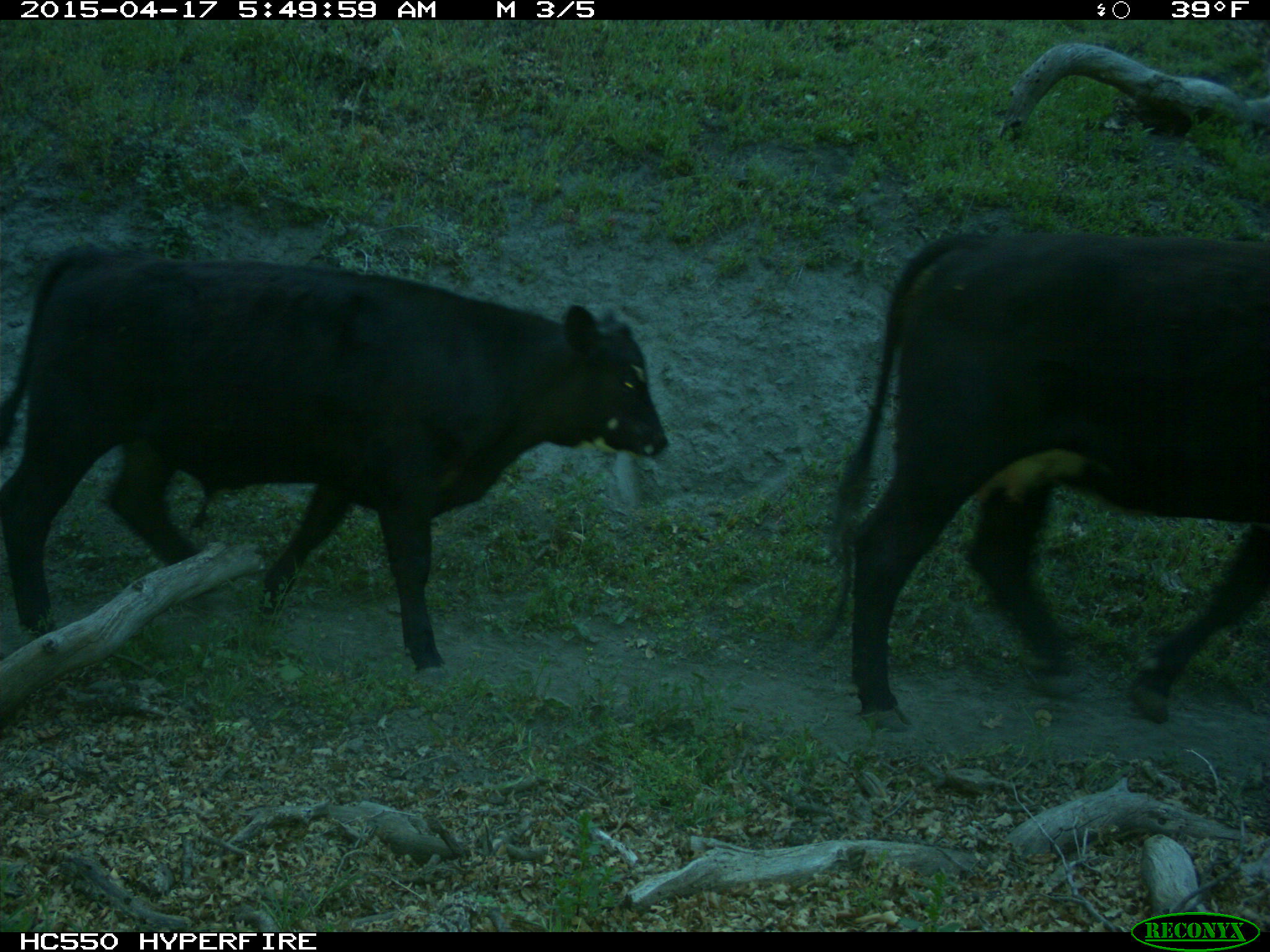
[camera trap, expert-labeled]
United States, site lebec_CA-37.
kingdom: Animalia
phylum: Chordata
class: Mammalia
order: Artiodactyla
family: Bovidae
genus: Bos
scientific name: Bos taurus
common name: domestic cow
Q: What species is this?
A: Bos taurus (domestic cow).